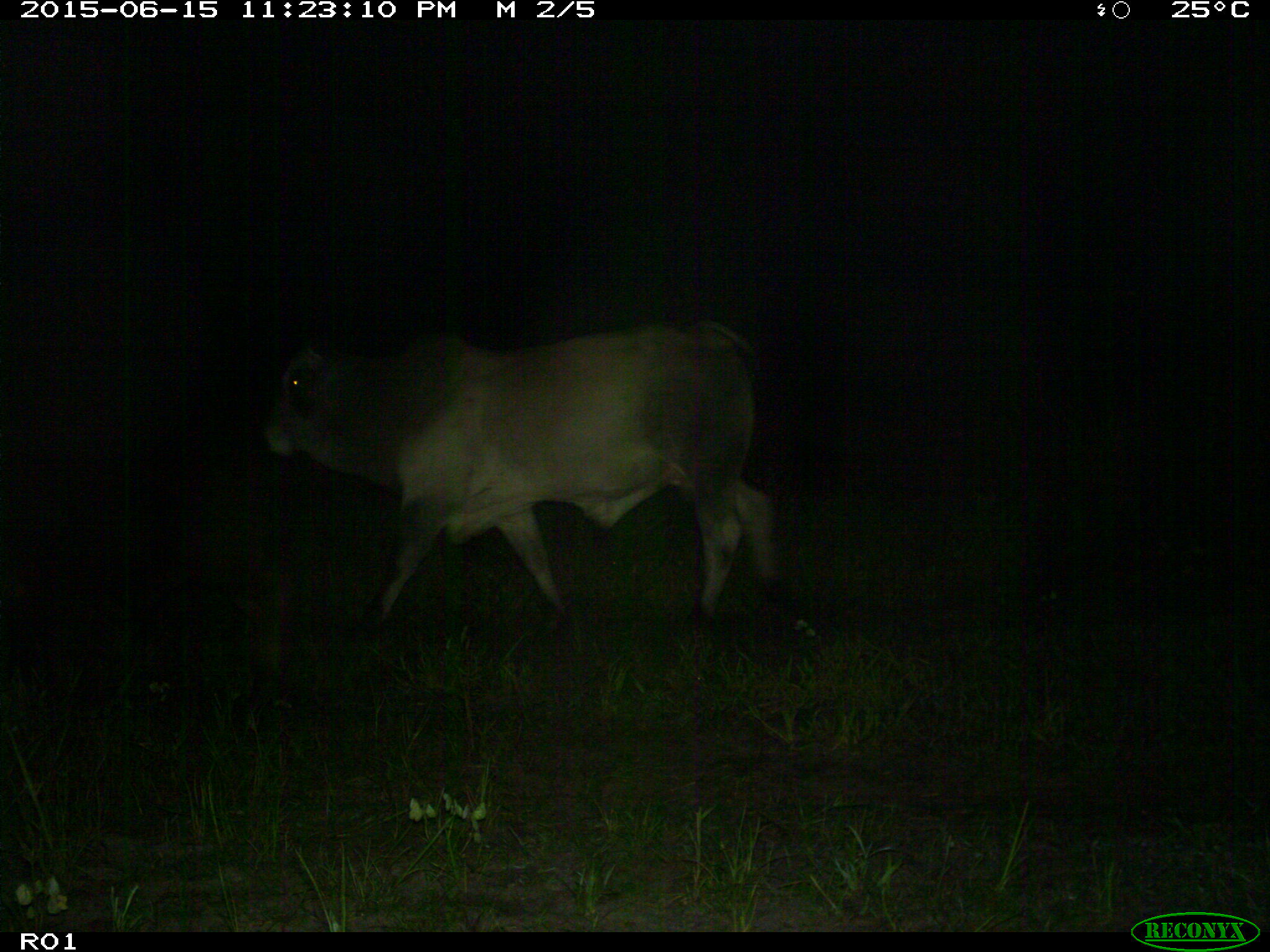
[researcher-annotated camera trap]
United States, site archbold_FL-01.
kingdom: Animalia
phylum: Chordata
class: Mammalia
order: Artiodactyla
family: Bovidae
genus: Bos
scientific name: Bos taurus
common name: domestic cow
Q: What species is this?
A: Bos taurus (domestic cow).